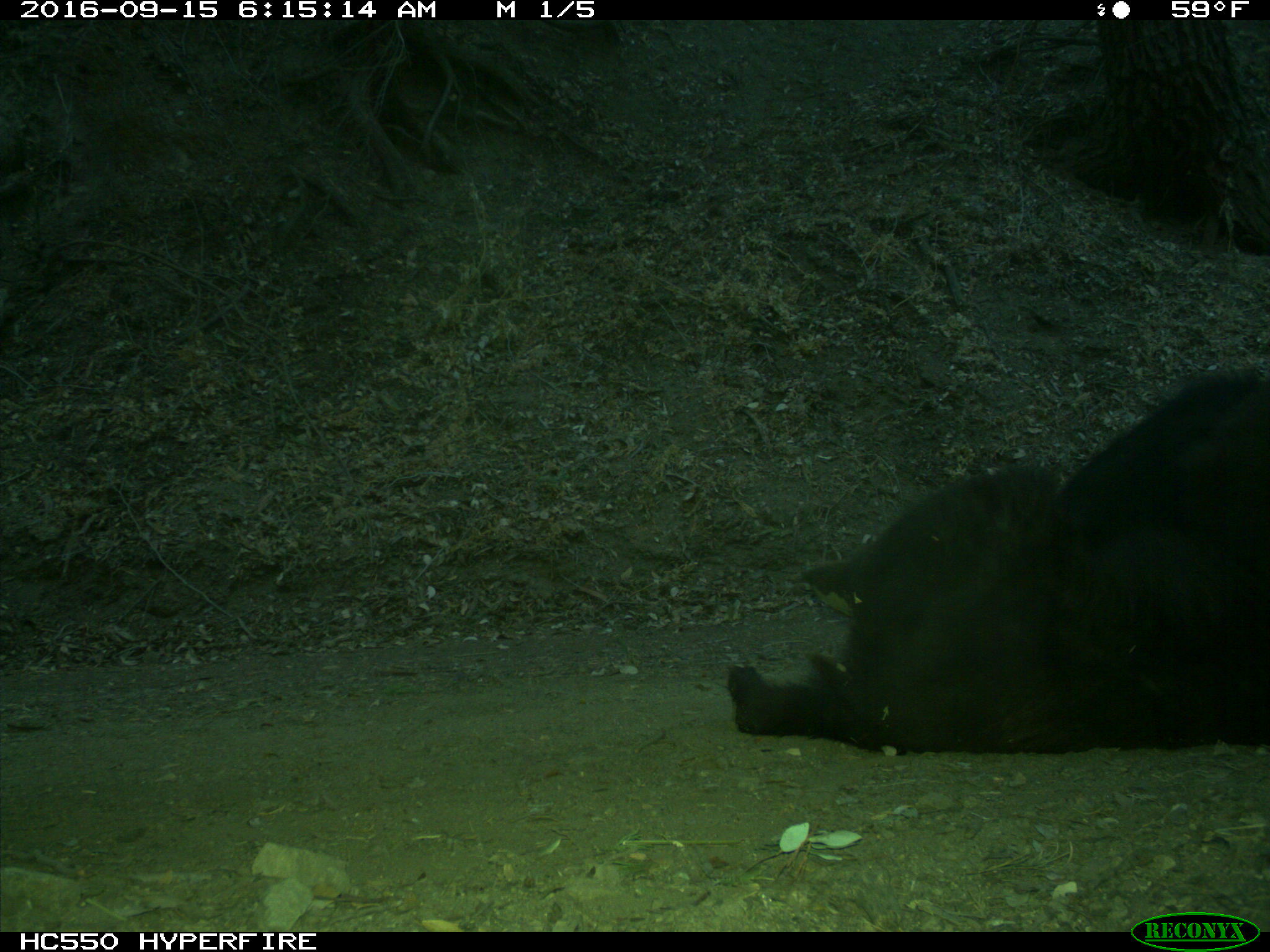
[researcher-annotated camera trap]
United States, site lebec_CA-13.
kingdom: Animalia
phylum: Chordata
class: Mammalia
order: Carnivora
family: Ursidae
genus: Ursus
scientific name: Ursus americanus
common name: american black bear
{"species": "Ursus americanus (american black bear)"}